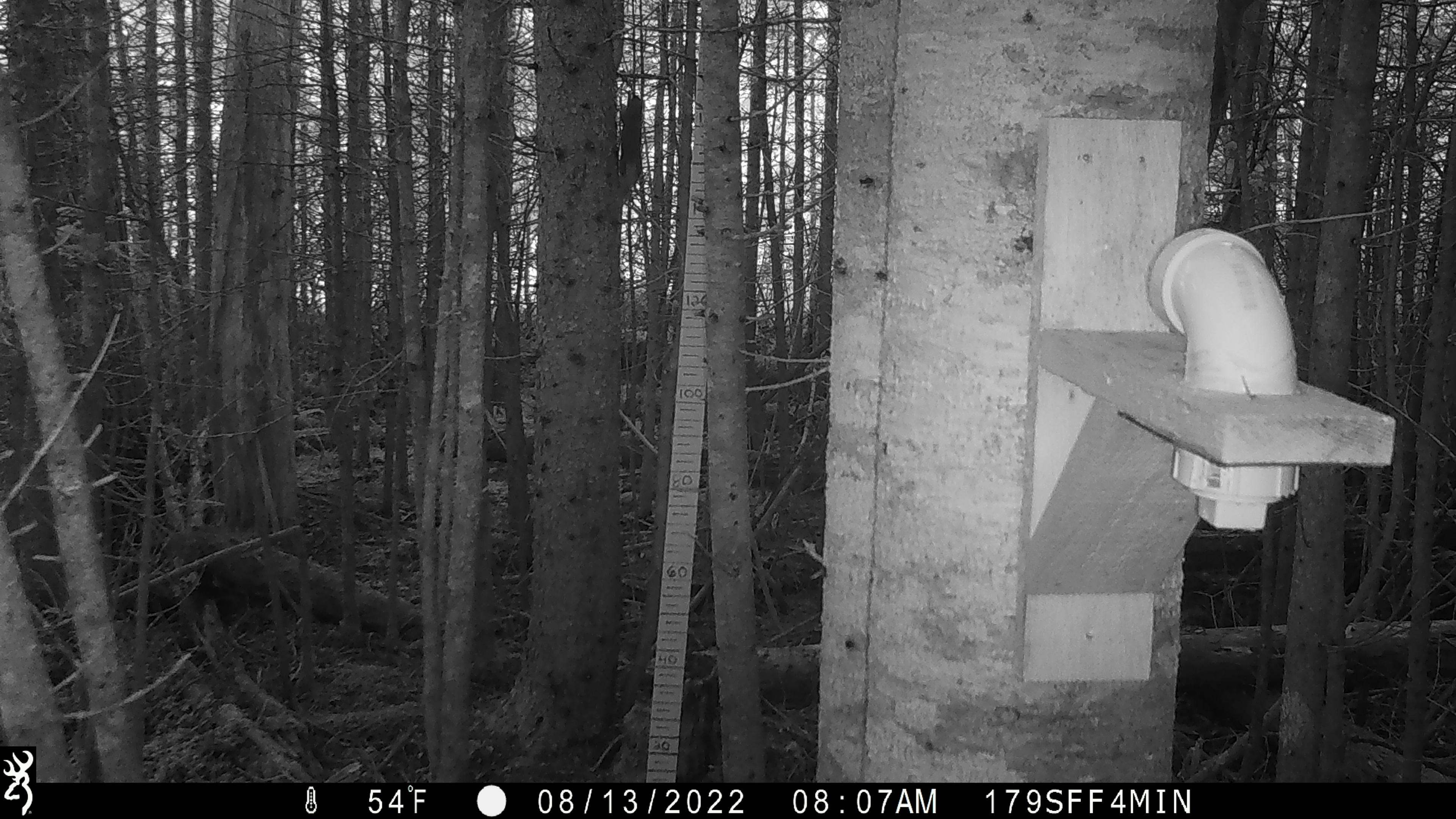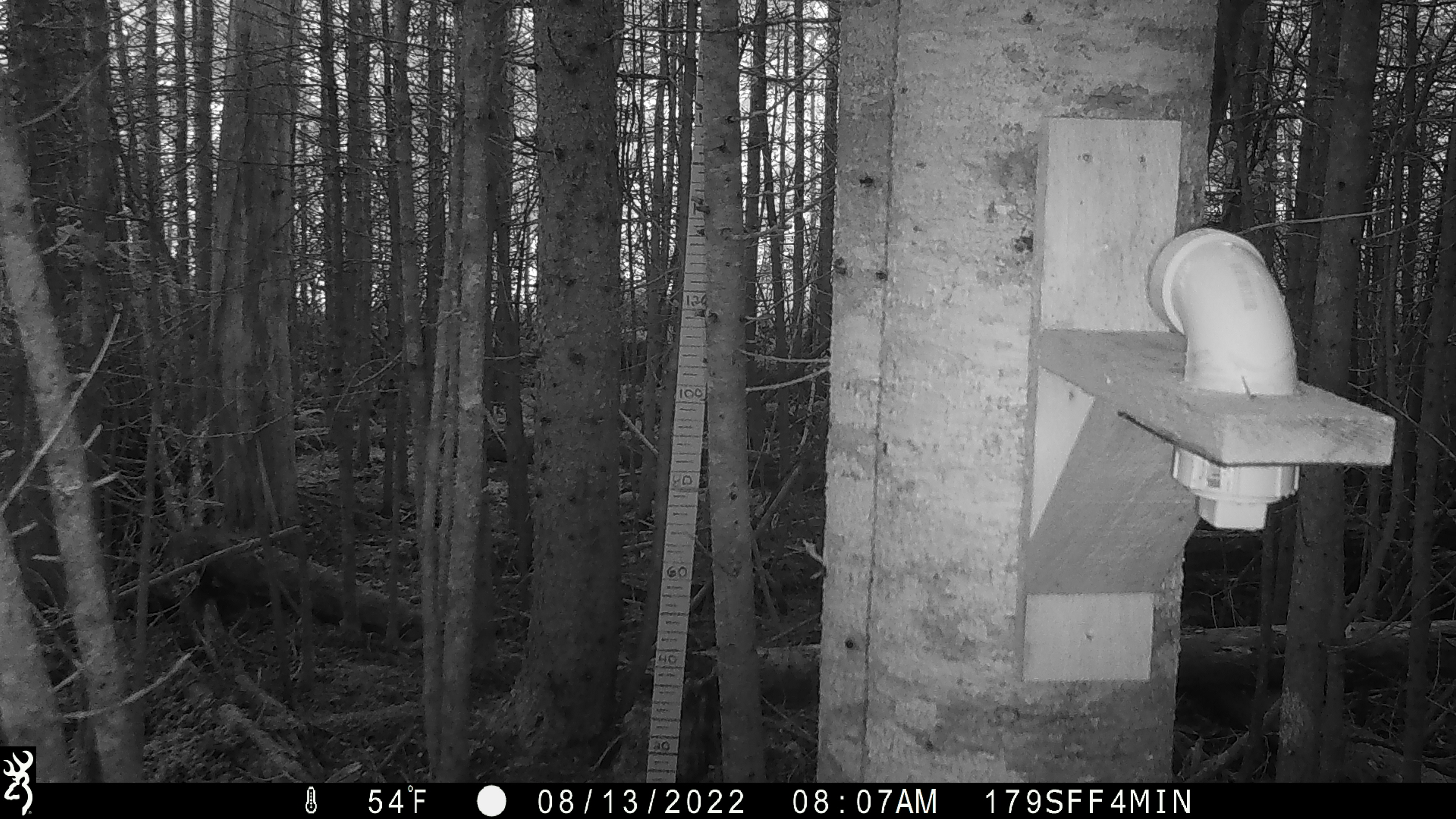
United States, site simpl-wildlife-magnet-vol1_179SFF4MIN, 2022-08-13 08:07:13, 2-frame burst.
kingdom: Animalia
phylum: Chordata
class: Mammalia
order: Rodentia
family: Sciuridae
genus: Tamiasciurus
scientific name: Tamiasciurus hudsonicus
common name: red squirrel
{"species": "red squirrel (Tamiasciurus hudsonicus)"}